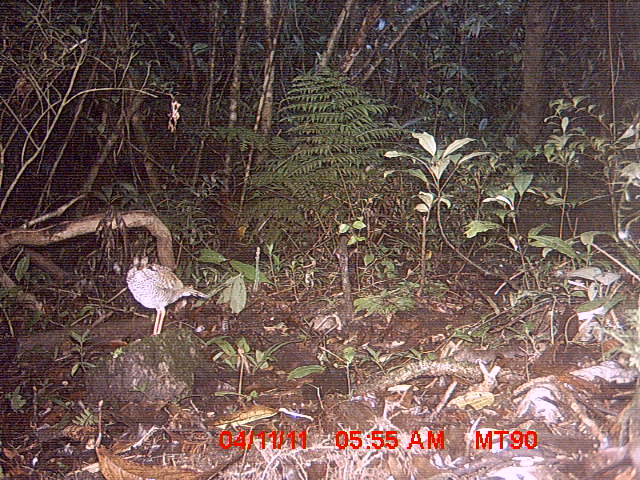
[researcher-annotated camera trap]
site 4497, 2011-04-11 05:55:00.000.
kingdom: Animalia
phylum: Chordata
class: Aves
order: Coraciiformes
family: Brachypteraciidae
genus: Brachypteracias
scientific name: Brachypteracias squamiger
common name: scaly ground roller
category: geobiastes squamiger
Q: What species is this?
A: Geobiastes squamiger (scaly ground roller) (Brachypteracias squamiger).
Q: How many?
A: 1.